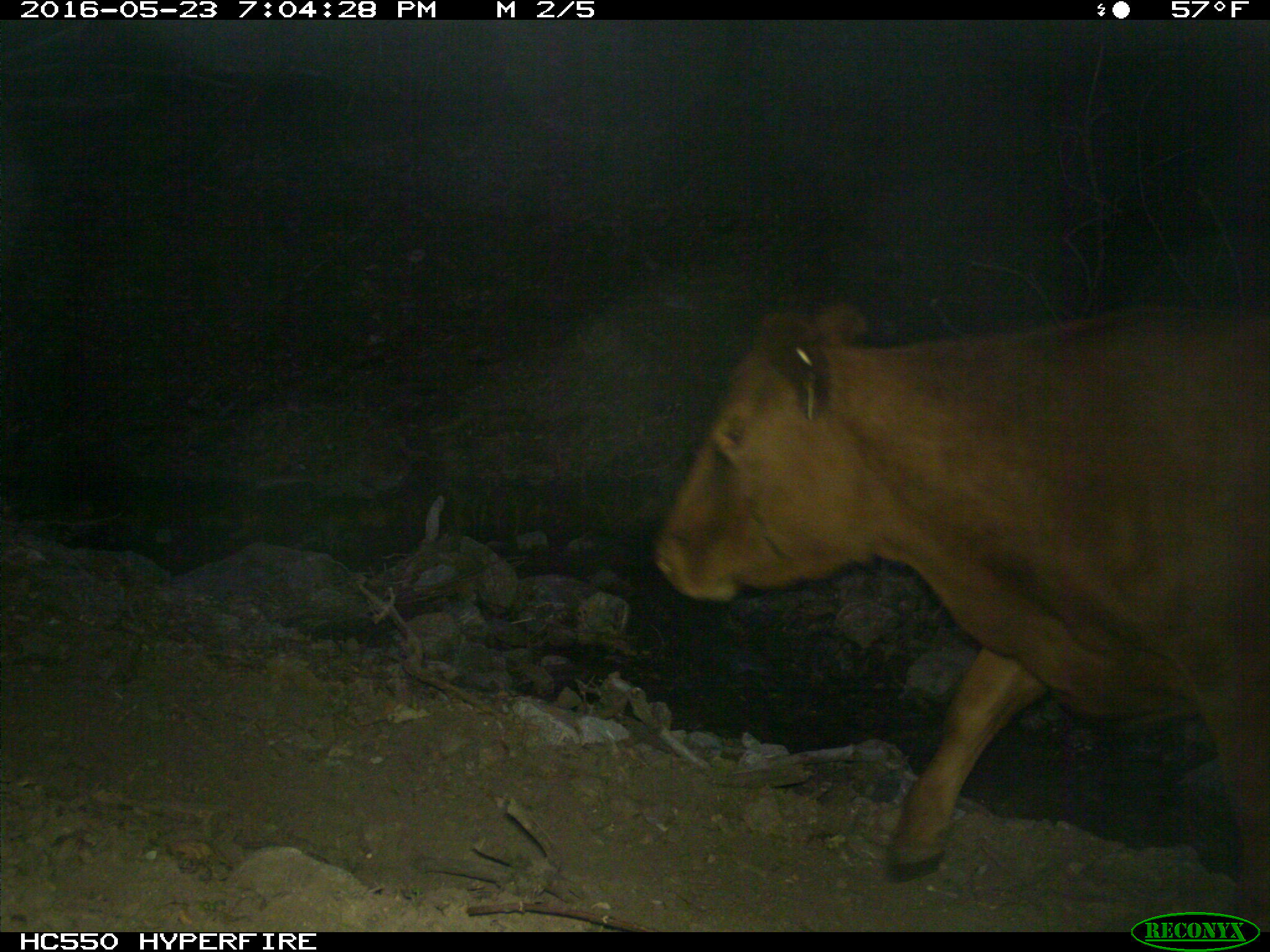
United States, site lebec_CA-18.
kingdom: Animalia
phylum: Chordata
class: Mammalia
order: Artiodactyla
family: Bovidae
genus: Bos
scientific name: Bos taurus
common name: domestic cow